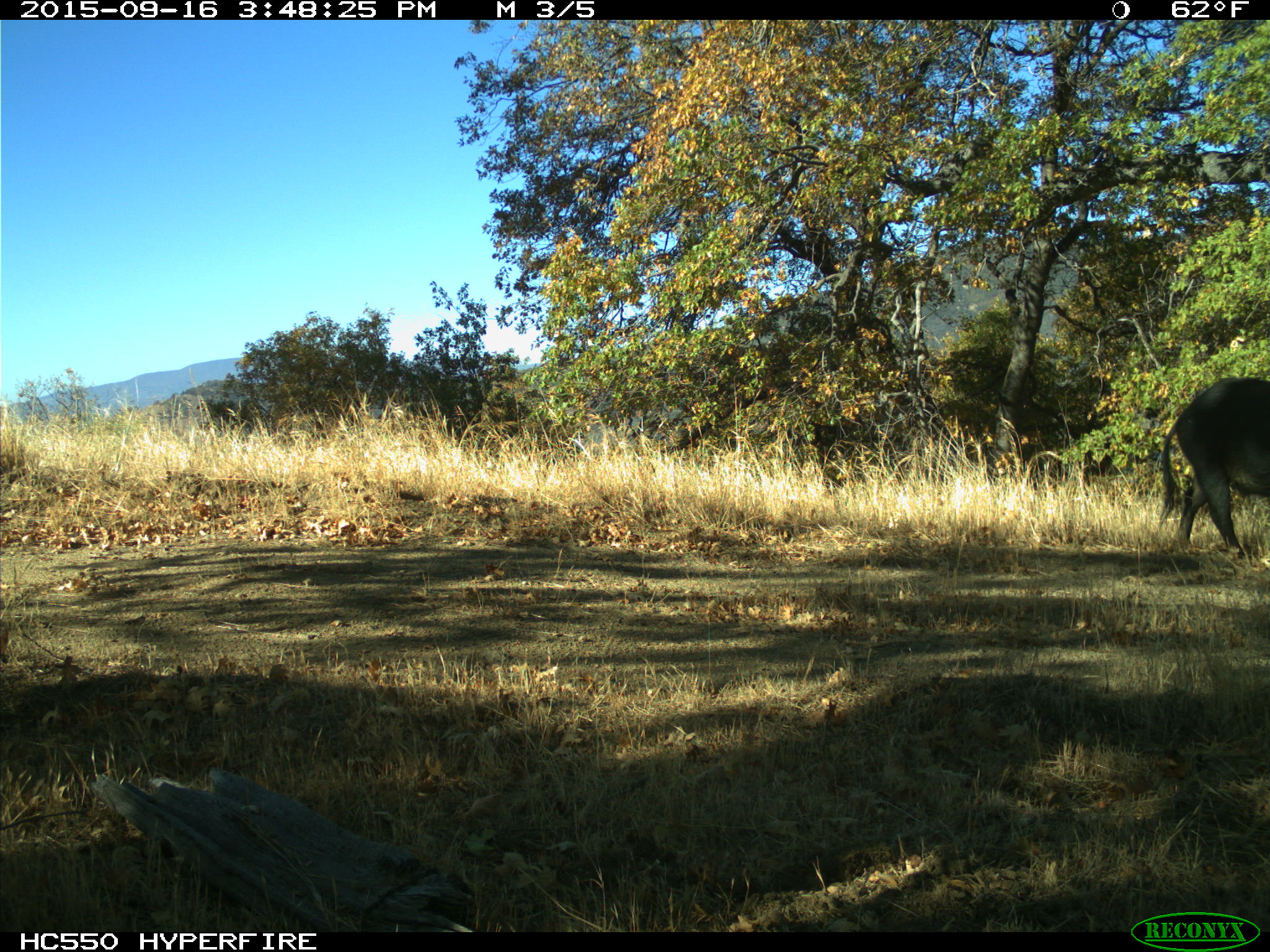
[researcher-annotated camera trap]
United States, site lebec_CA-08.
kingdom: Animalia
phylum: Chordata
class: Mammalia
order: Artiodactyla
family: Suidae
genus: Sus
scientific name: Sus scrofa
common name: wild boar